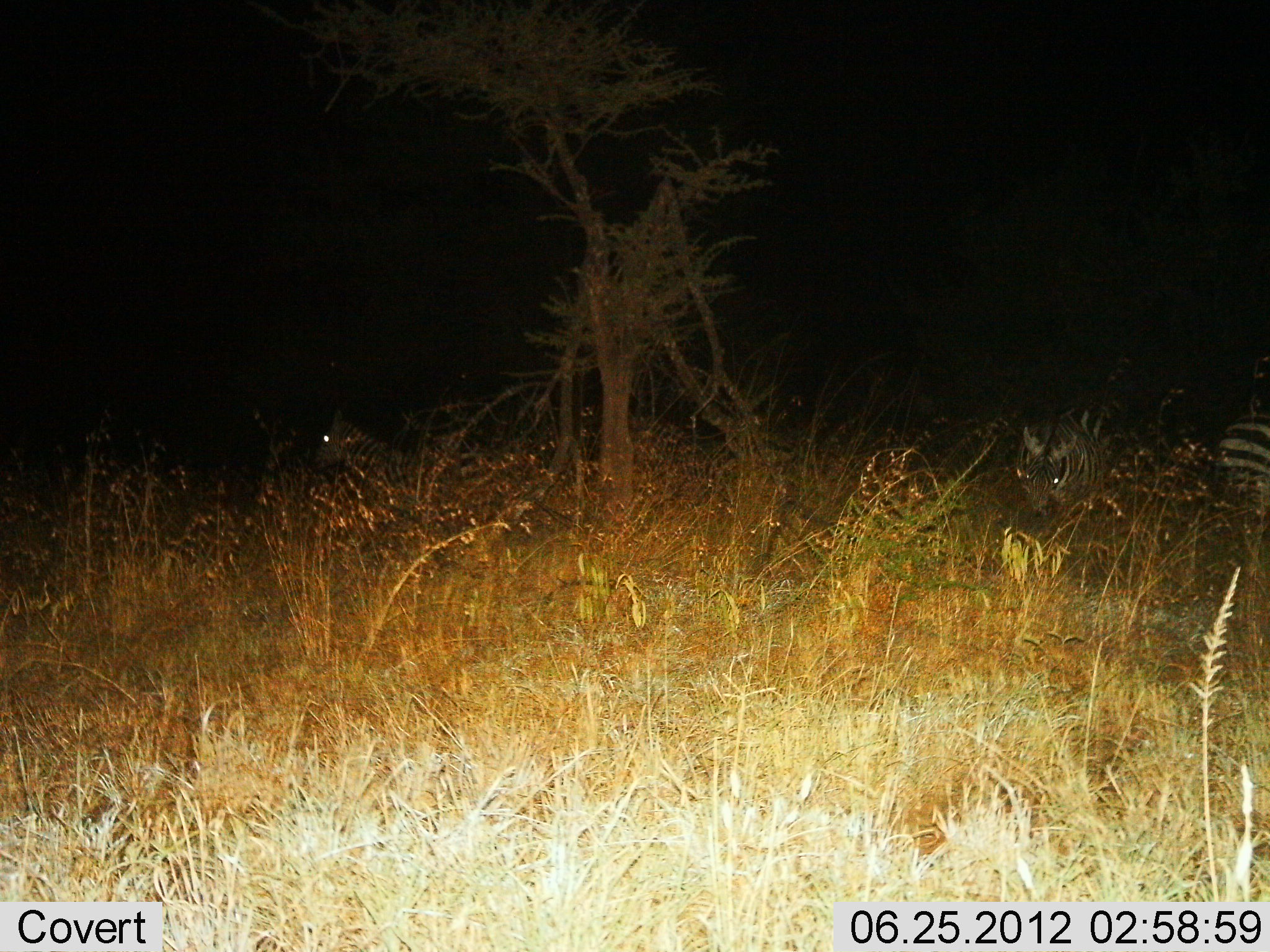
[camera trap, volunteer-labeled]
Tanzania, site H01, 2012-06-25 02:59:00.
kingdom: Animalia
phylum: Chordata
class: Mammalia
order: Perissodactyla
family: Equidae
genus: Equus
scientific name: Equus quagga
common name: plains zebra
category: zebra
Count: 3.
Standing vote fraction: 90%.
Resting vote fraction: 20%.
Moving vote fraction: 10%.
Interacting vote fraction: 0%.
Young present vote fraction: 0%.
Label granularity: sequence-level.